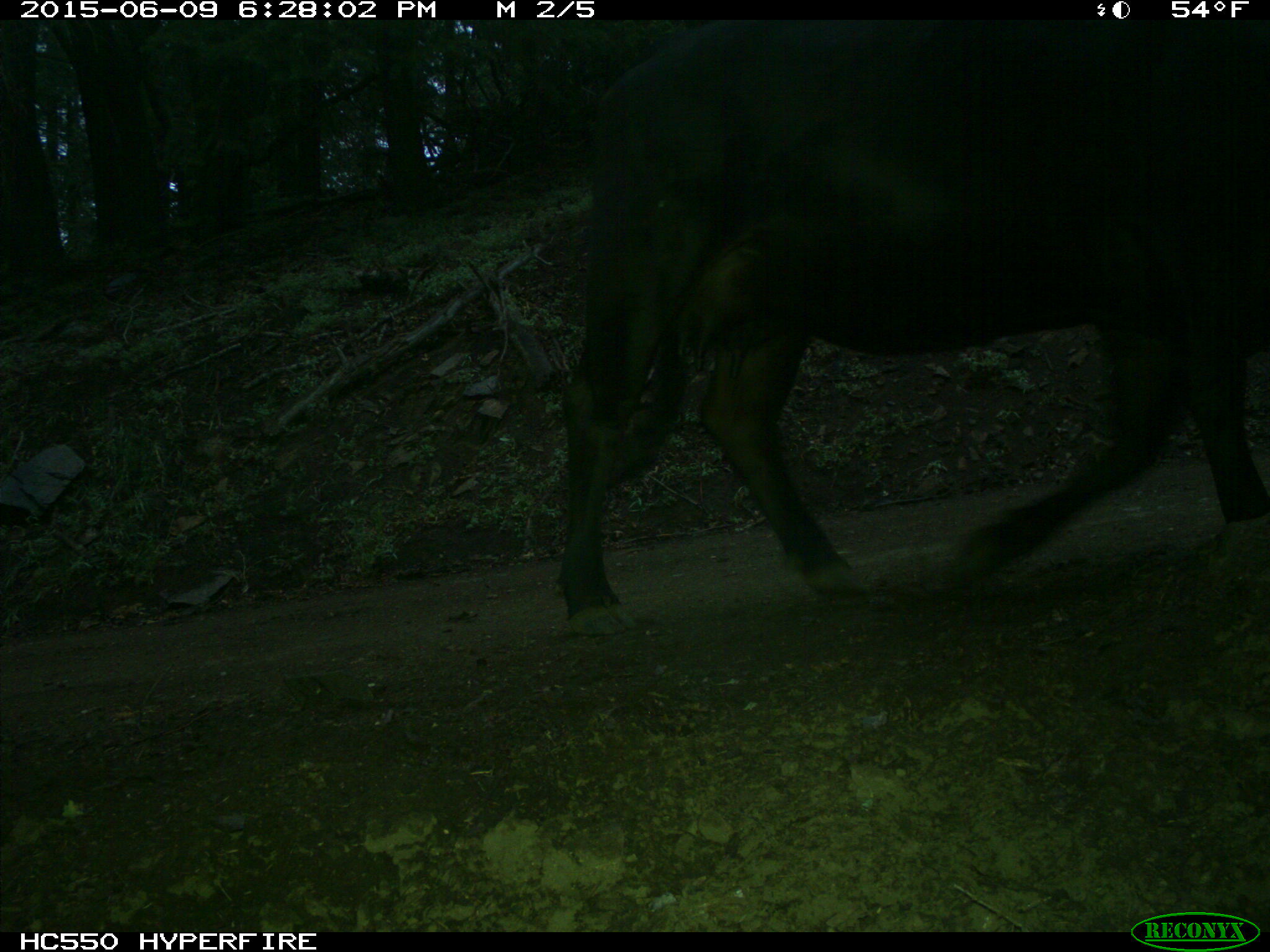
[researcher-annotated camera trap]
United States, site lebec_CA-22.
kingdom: Animalia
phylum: Chordata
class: Mammalia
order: Artiodactyla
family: Bovidae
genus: Bos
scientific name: Bos taurus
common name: domestic cow